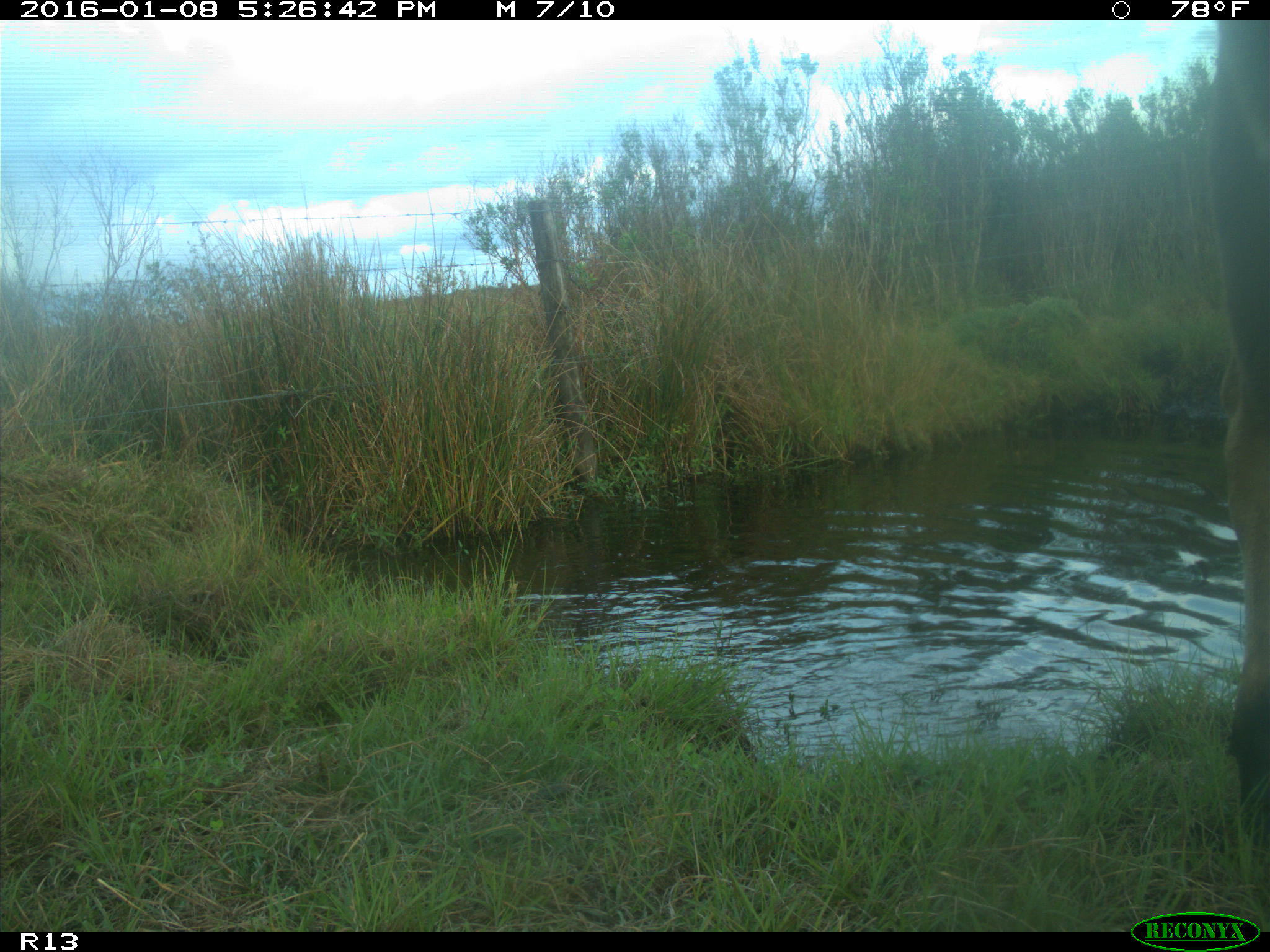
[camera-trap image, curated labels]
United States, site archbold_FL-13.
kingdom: Animalia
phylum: Chordata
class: Mammalia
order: Artiodactyla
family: Bovidae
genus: Bos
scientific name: Bos taurus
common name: domestic cow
Bos taurus (domestic cow).